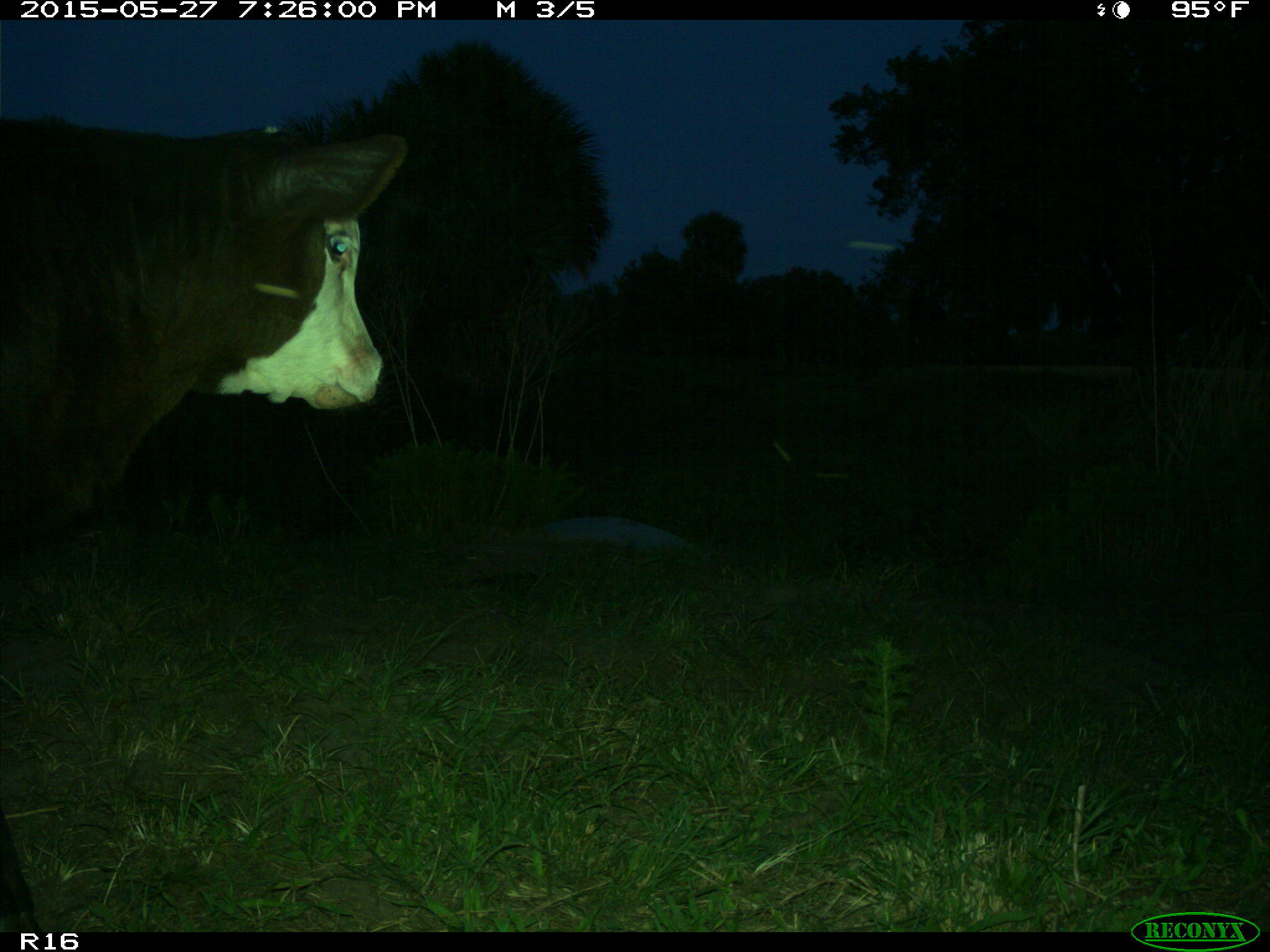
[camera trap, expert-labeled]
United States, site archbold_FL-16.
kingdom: Animalia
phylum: Chordata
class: Mammalia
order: Artiodactyla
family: Bovidae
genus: Bos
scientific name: Bos taurus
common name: domestic cow